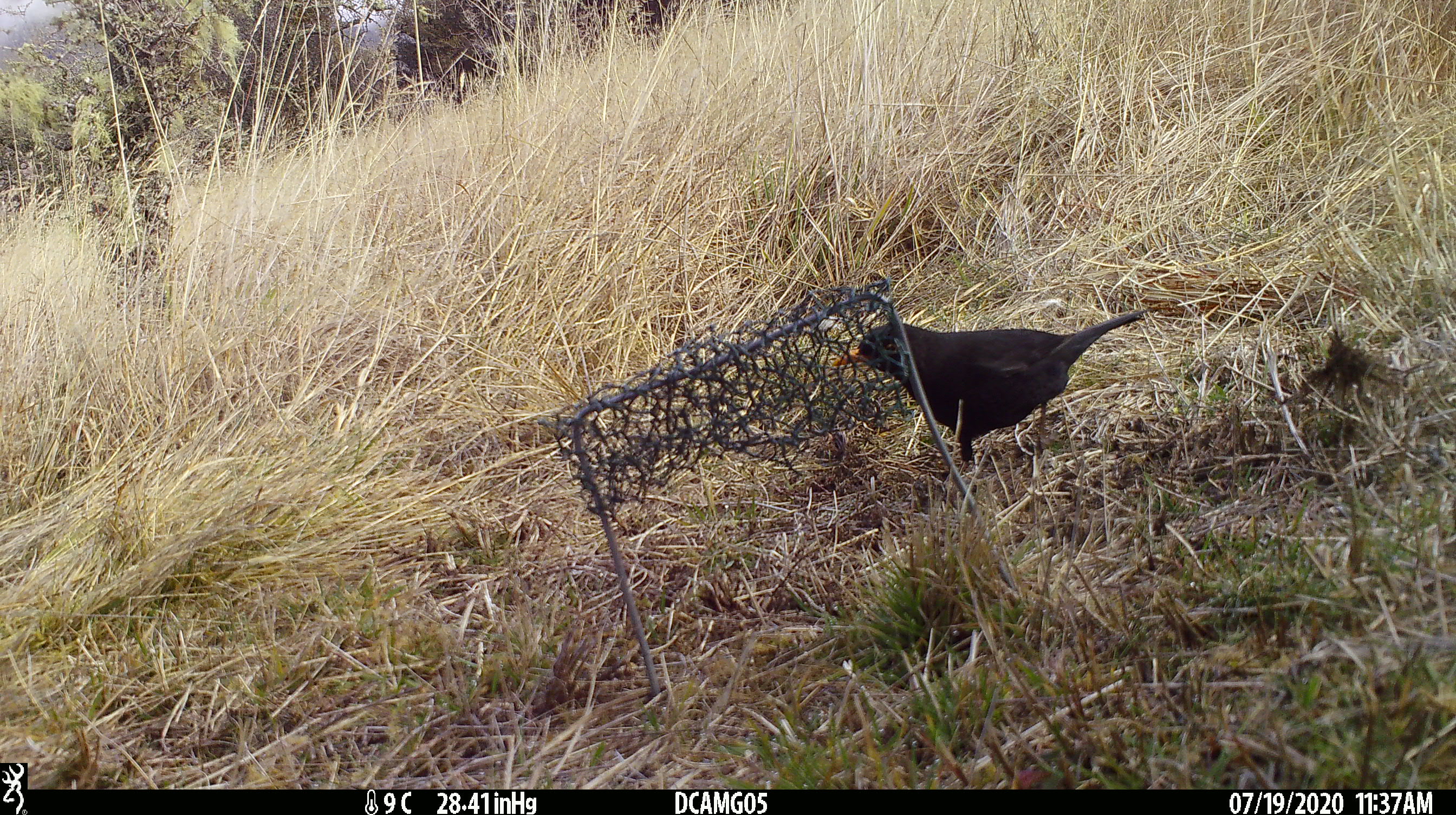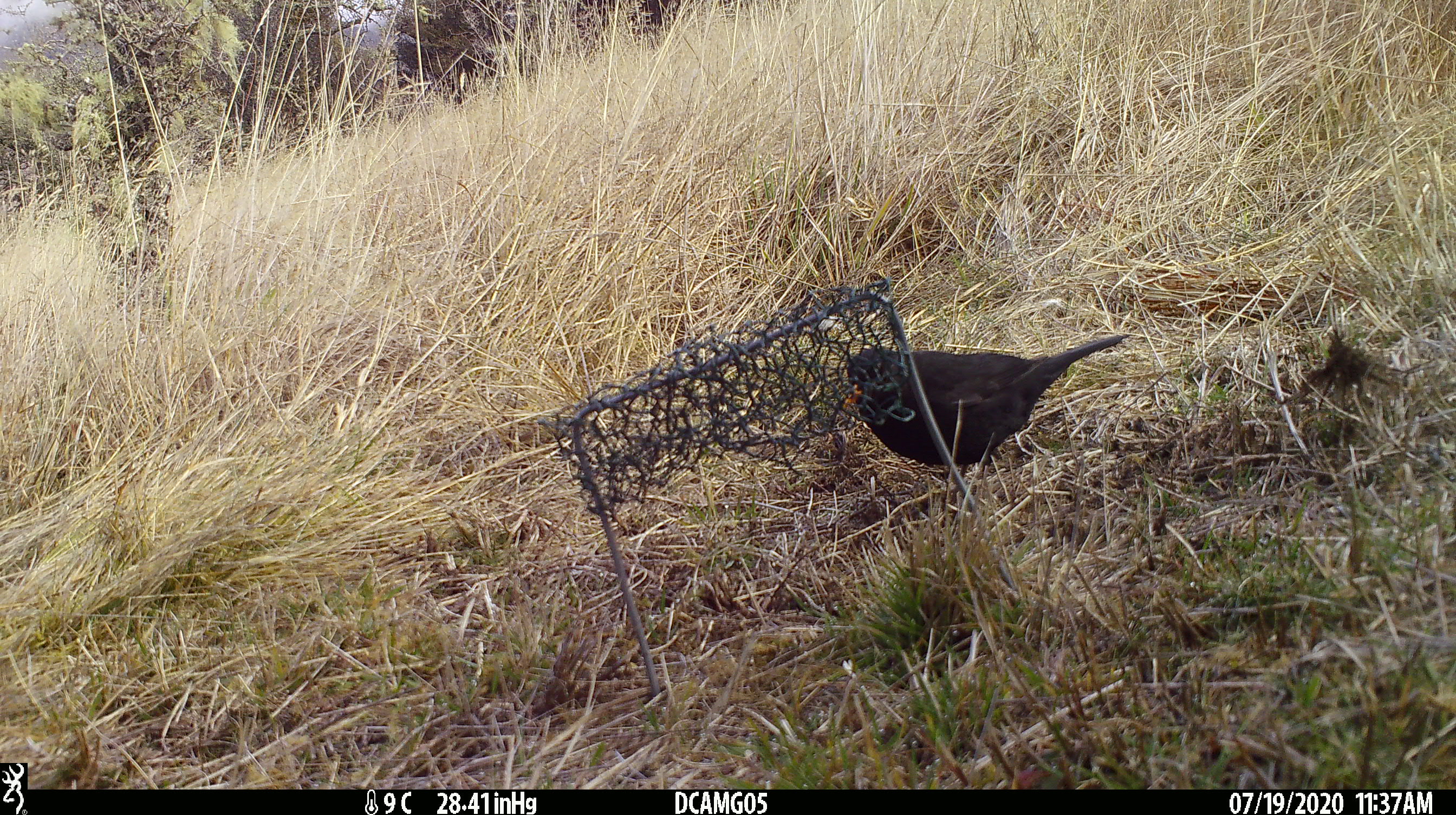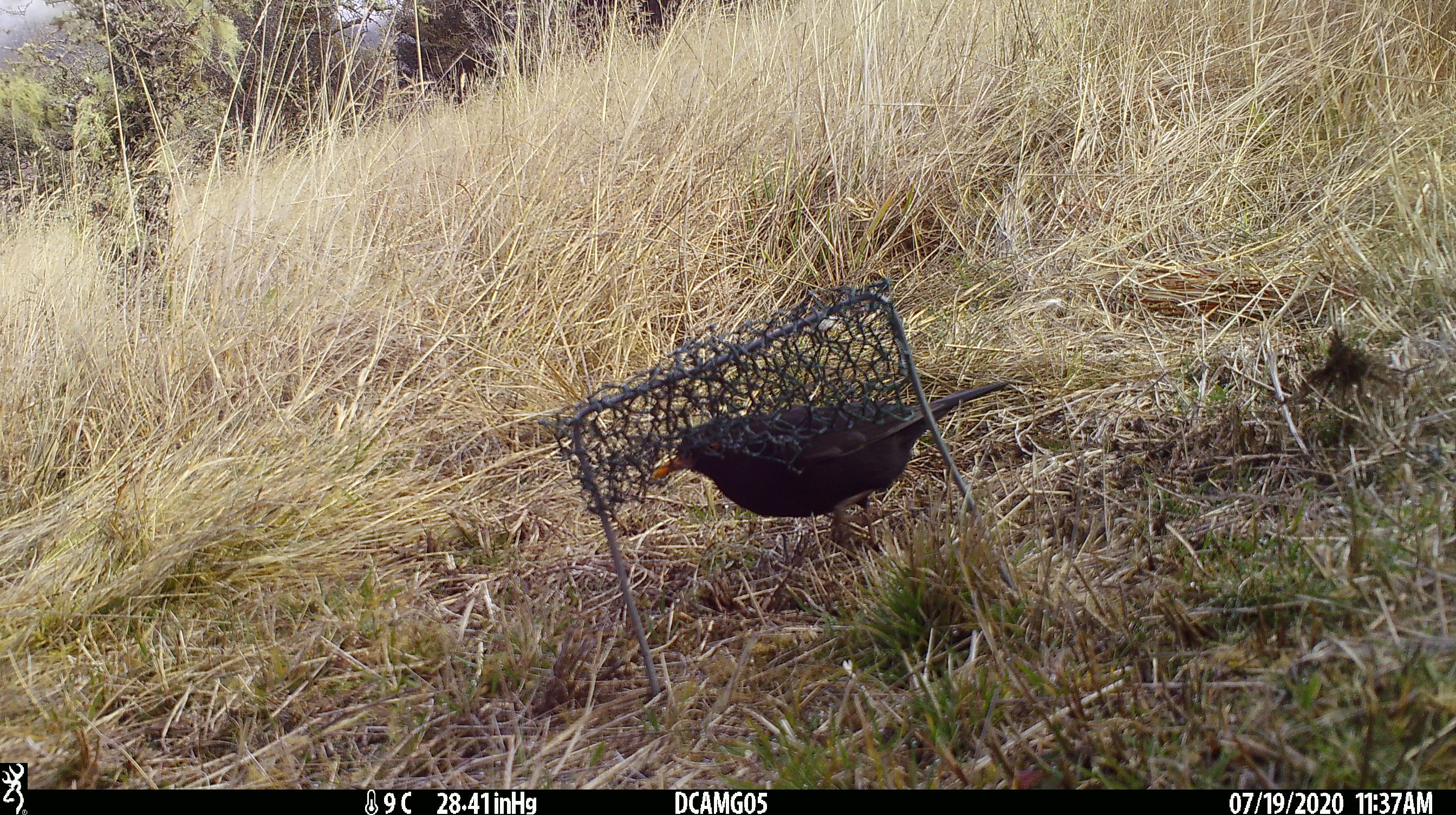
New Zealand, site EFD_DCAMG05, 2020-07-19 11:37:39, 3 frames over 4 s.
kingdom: Animalia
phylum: Chordata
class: Aves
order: Passeriformes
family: Turdidae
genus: Turdus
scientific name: Turdus merula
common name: eurasian blackbird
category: blackbird